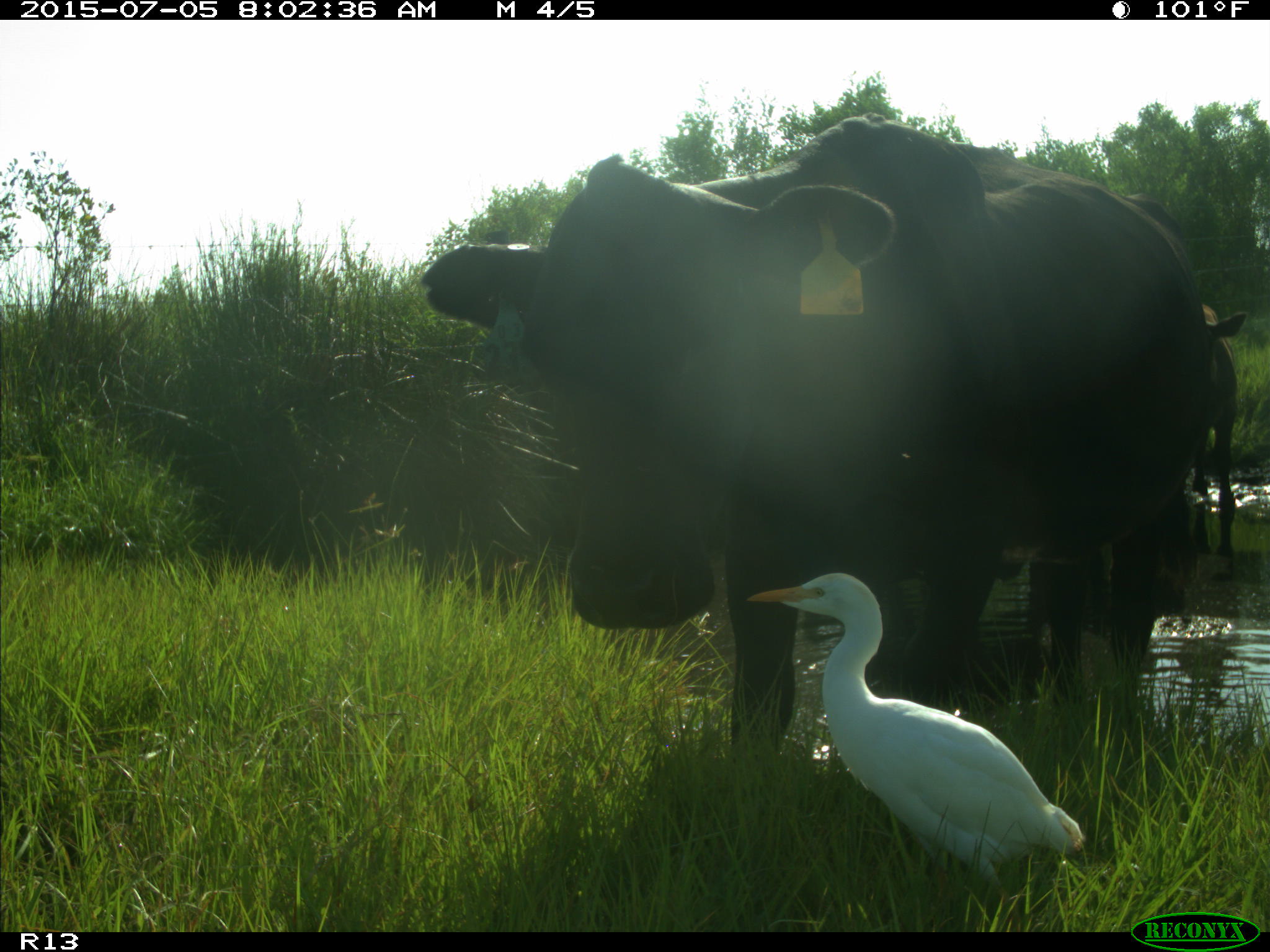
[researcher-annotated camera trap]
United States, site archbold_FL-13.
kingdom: Animalia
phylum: Chordata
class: Mammalia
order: Artiodactyla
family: Bovidae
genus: Bos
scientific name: Bos taurus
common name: domestic cow